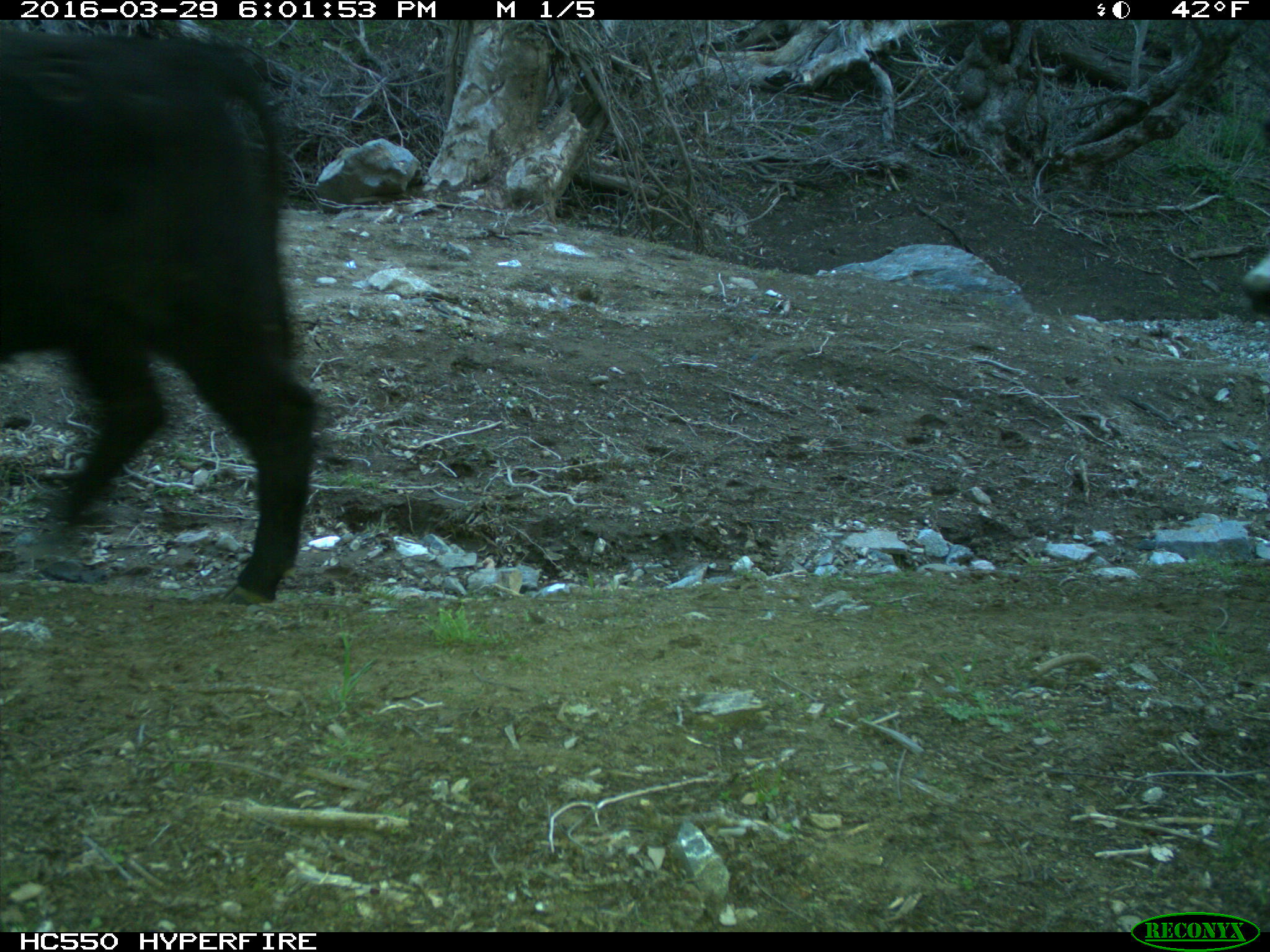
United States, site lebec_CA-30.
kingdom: Animalia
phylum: Chordata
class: Mammalia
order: Artiodactyla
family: Bovidae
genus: Bos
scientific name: Bos taurus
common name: domestic cow